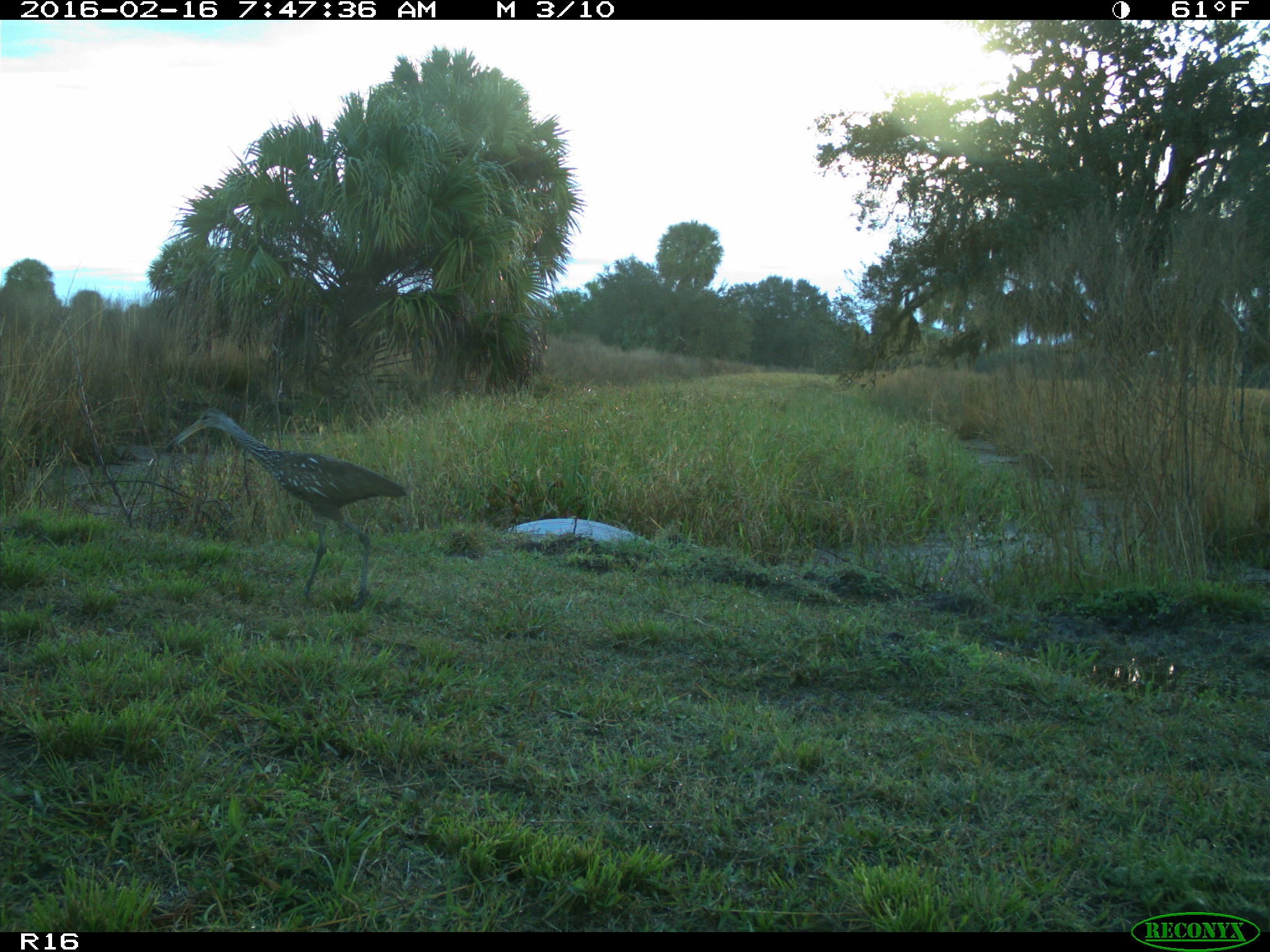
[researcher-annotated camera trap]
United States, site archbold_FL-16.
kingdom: Animalia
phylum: Chordata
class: Aves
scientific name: Aves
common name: birds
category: unidentified bird